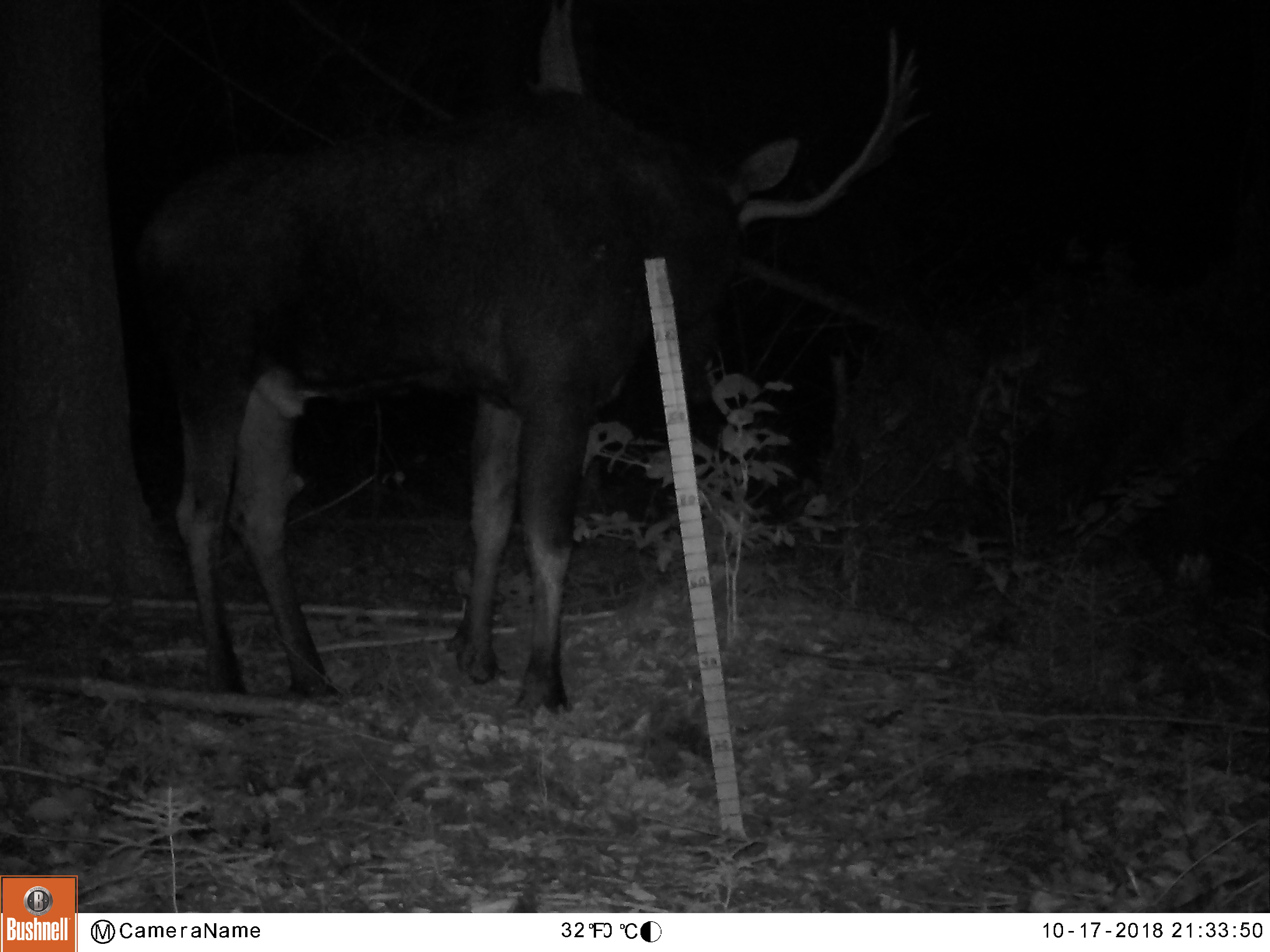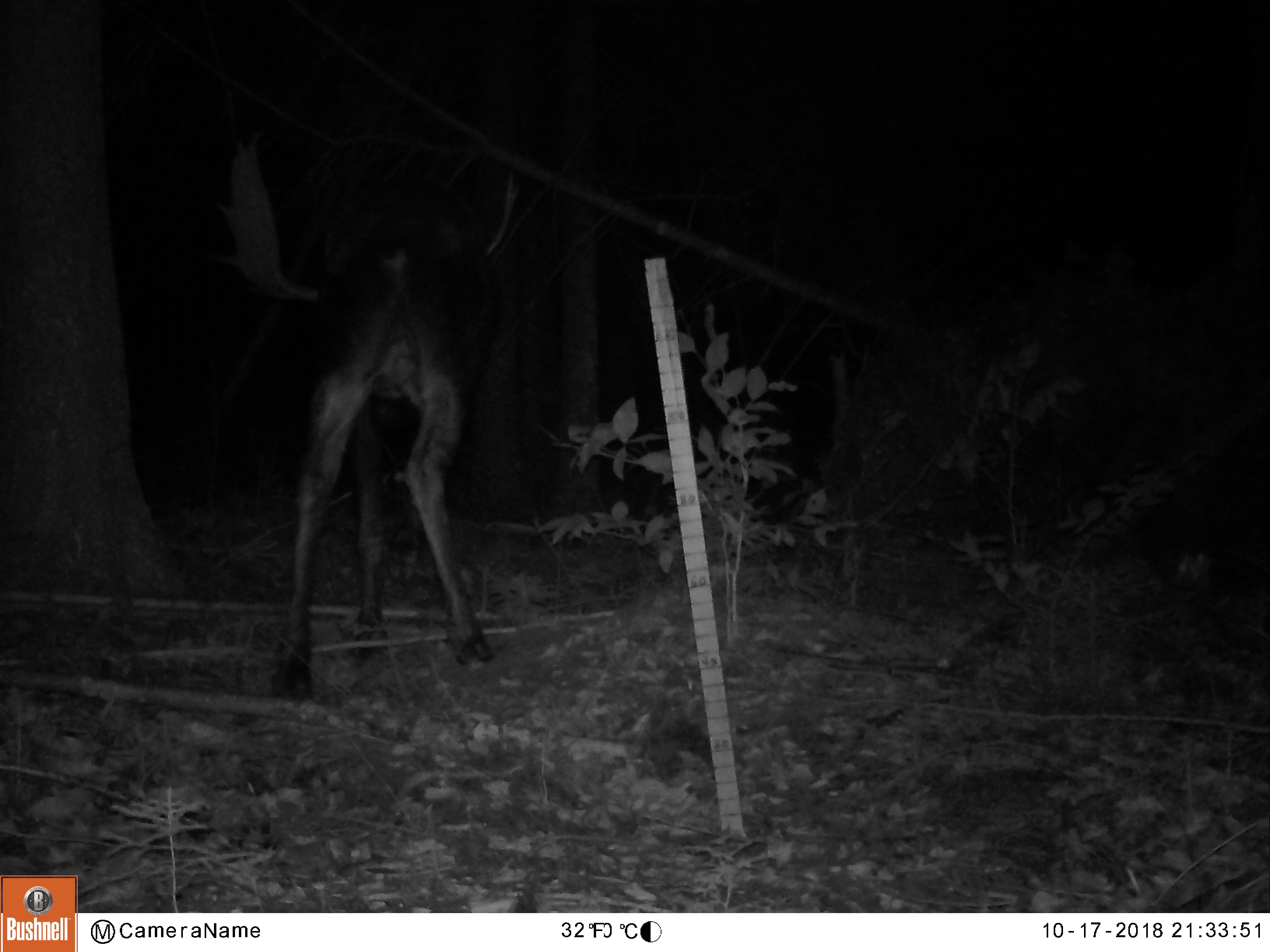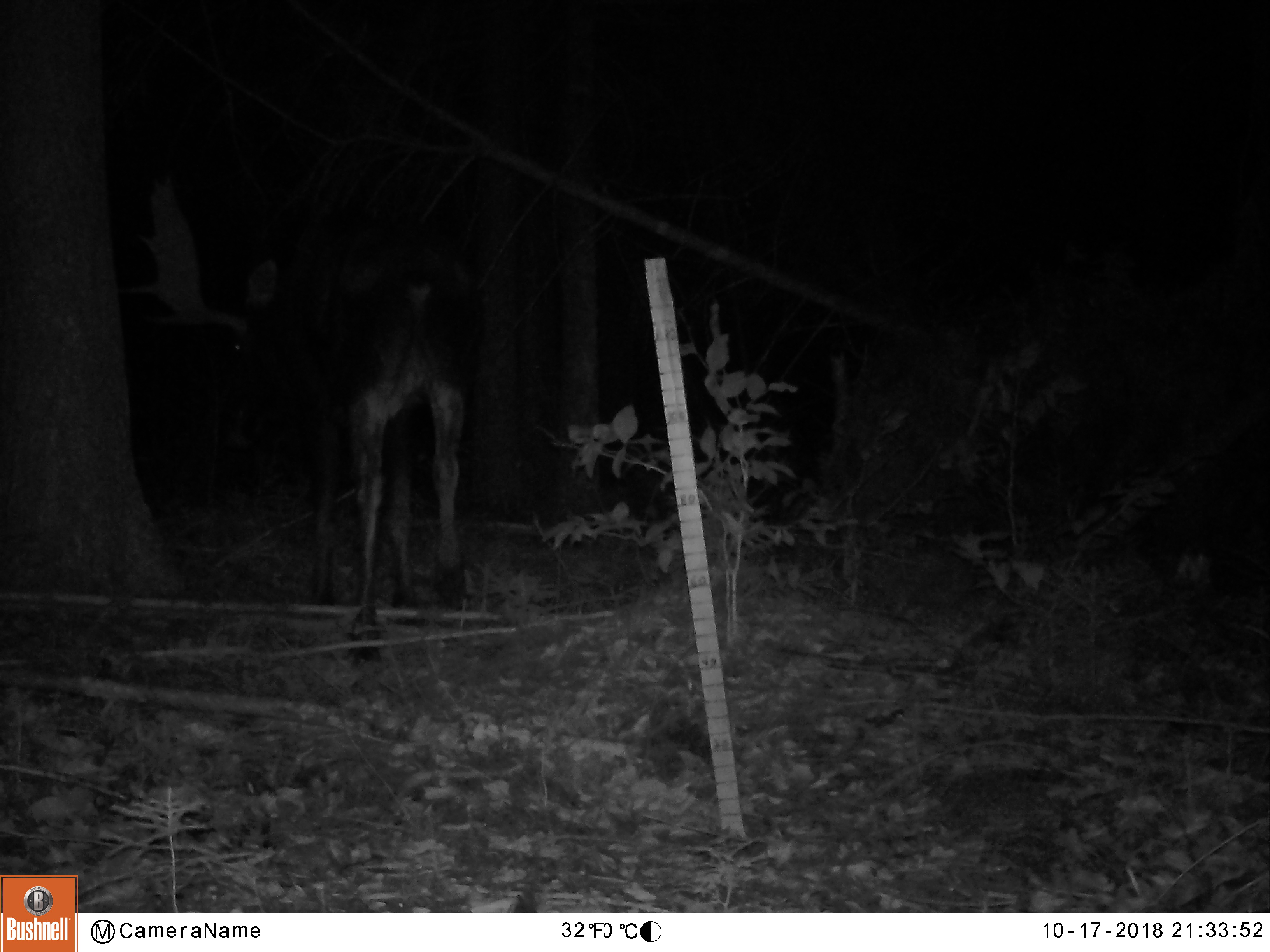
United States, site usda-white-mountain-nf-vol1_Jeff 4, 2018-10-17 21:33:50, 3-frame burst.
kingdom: Animalia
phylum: Chordata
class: Mammalia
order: Artiodactyla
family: Cervidae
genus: Alces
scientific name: Alces alces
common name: moose